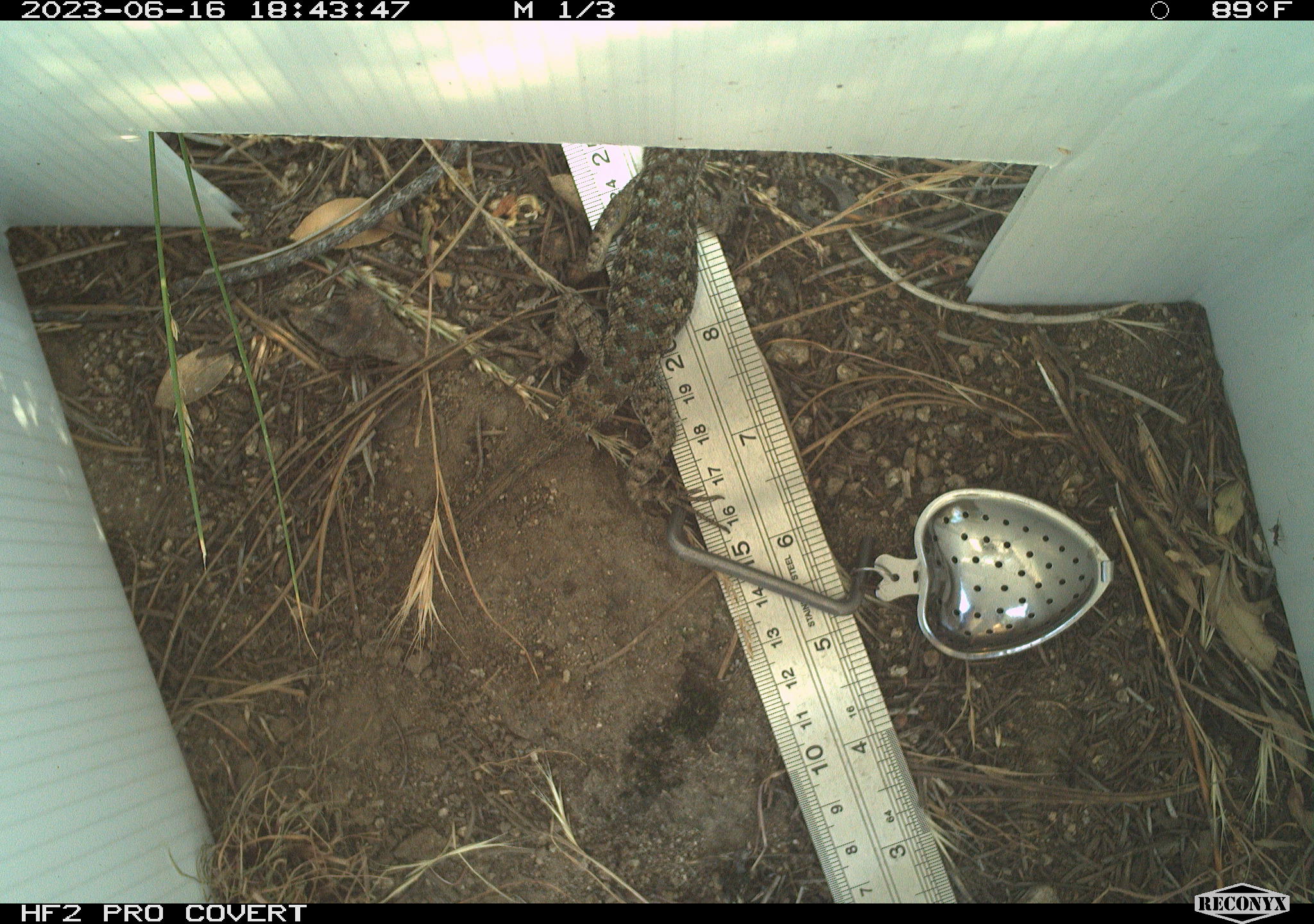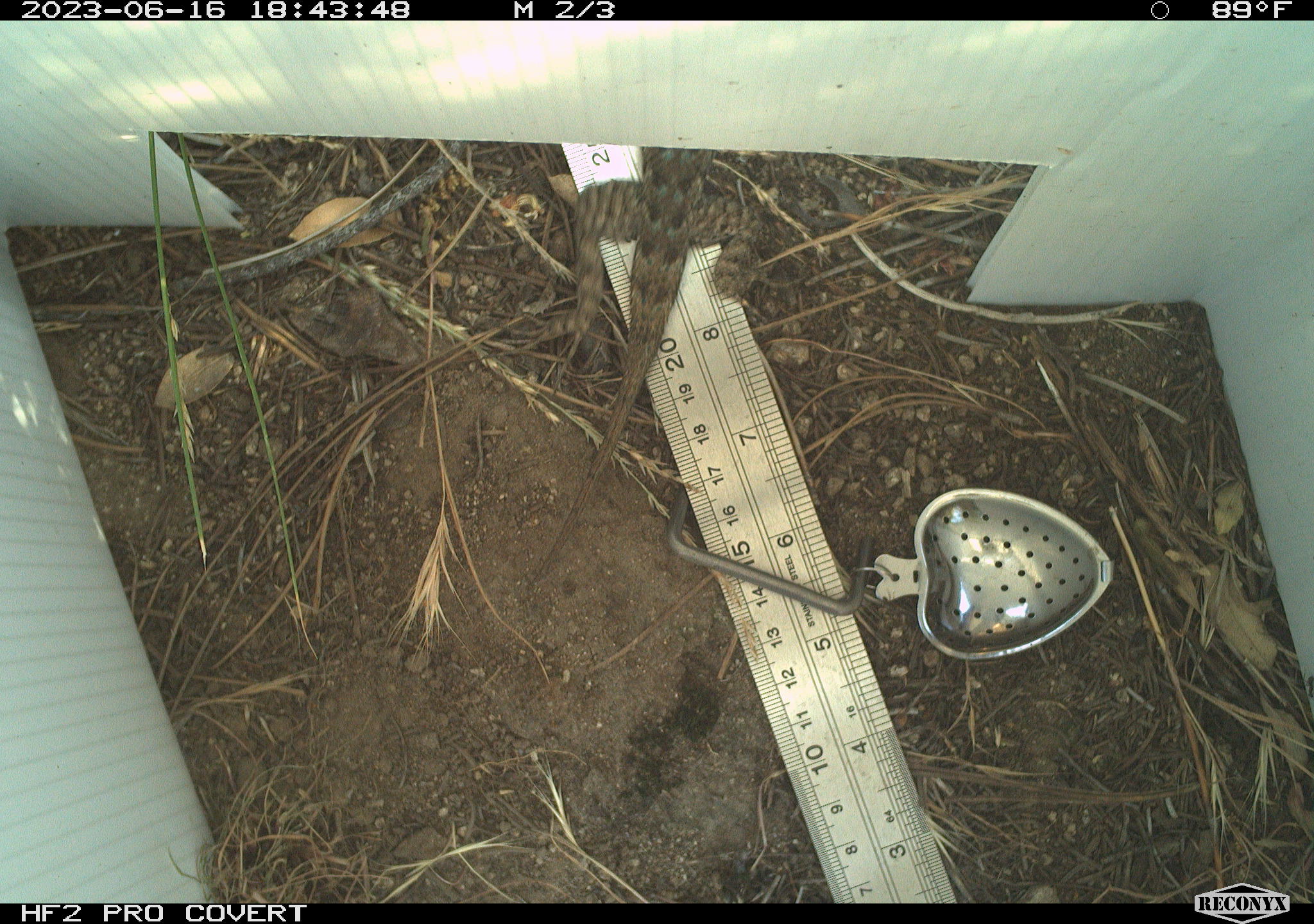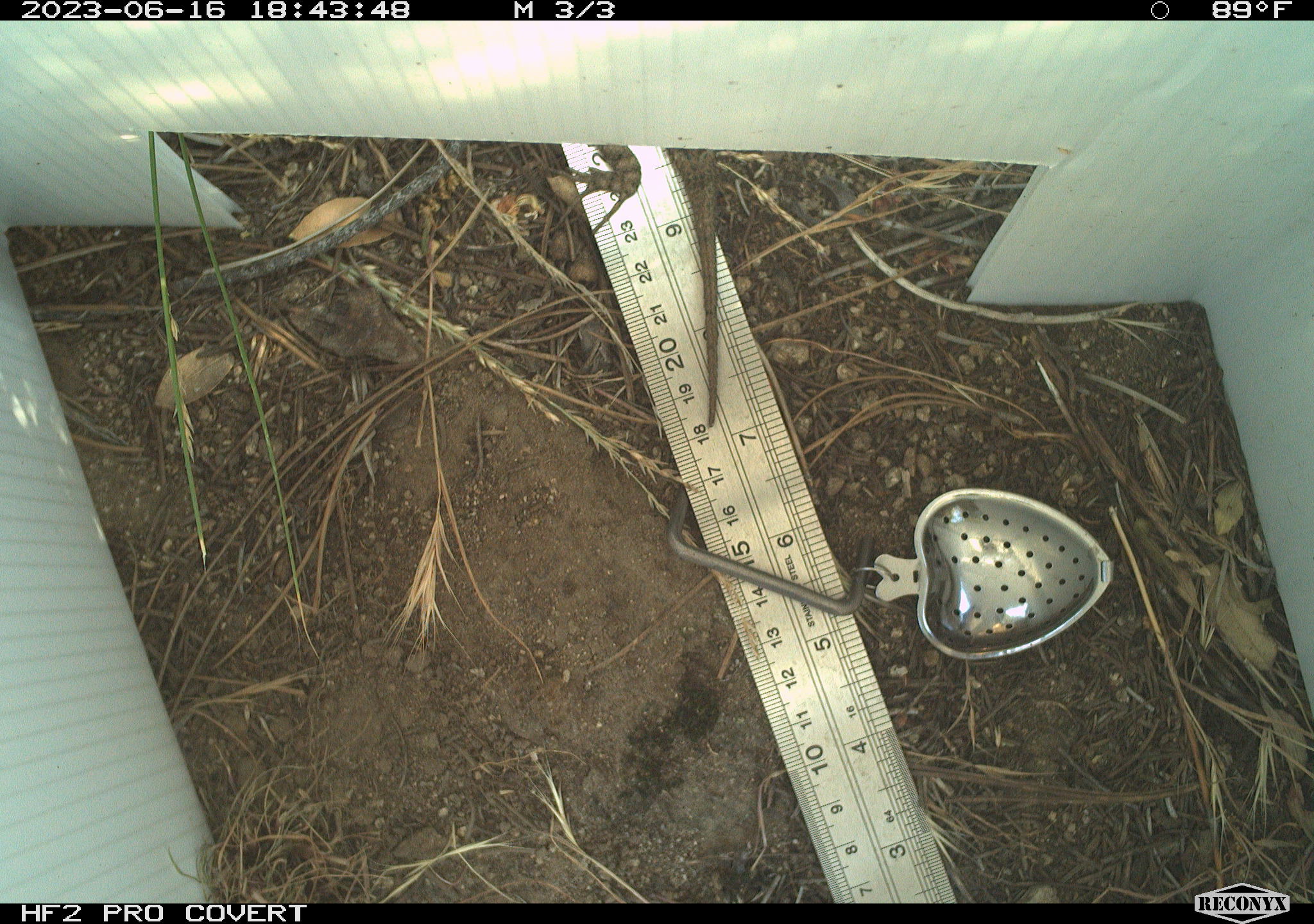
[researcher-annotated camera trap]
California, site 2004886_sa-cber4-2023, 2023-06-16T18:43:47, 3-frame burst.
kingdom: Animalia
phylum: Chordata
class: Reptilia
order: Squamata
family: Phrynosomatidae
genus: Sceloporus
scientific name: Sceloporus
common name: spiny lizards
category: sceloporus species